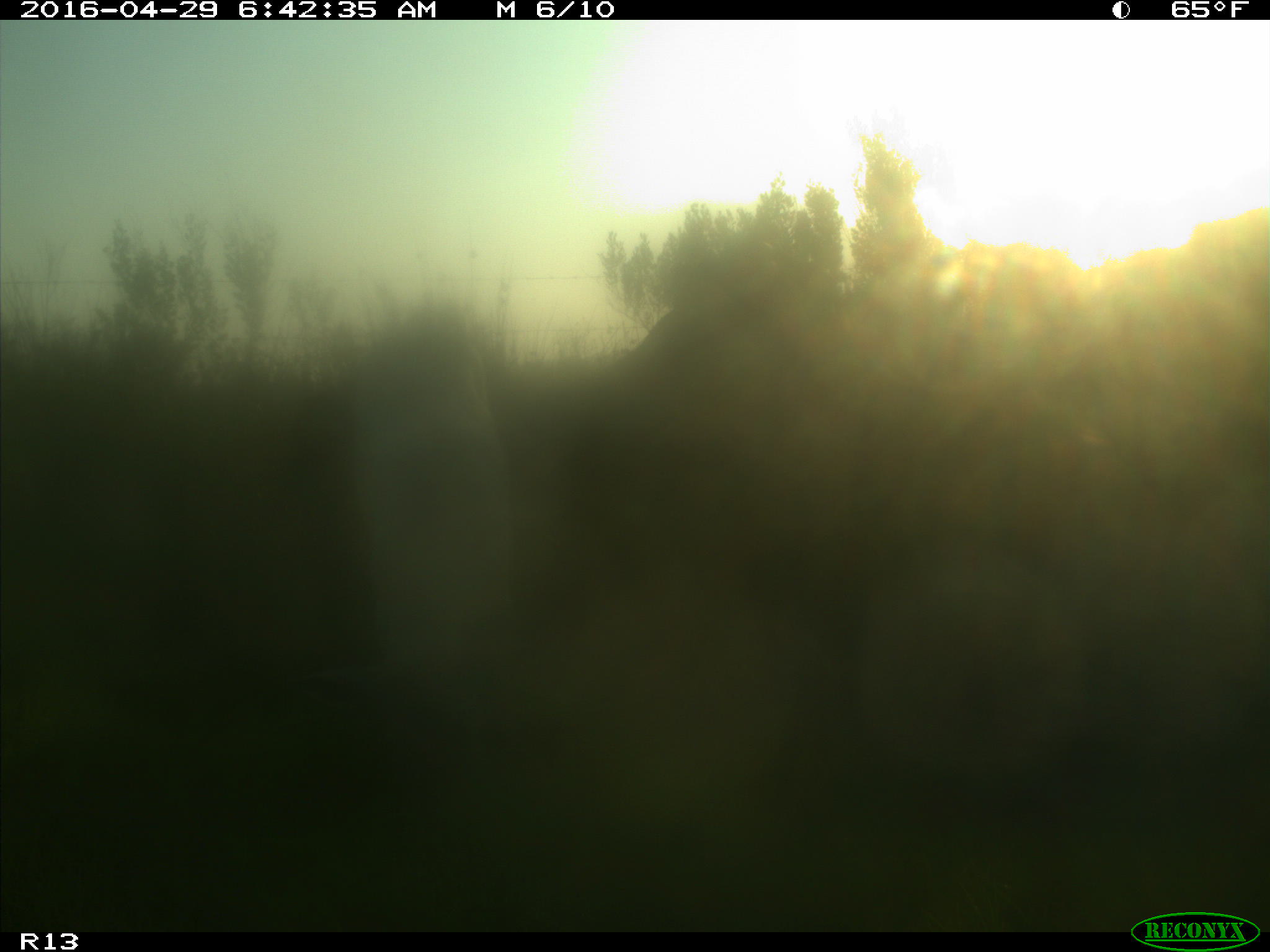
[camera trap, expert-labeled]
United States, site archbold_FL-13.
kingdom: Animalia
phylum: Chordata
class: Mammalia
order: Artiodactyla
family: Bovidae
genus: Bos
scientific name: Bos taurus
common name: domestic cow